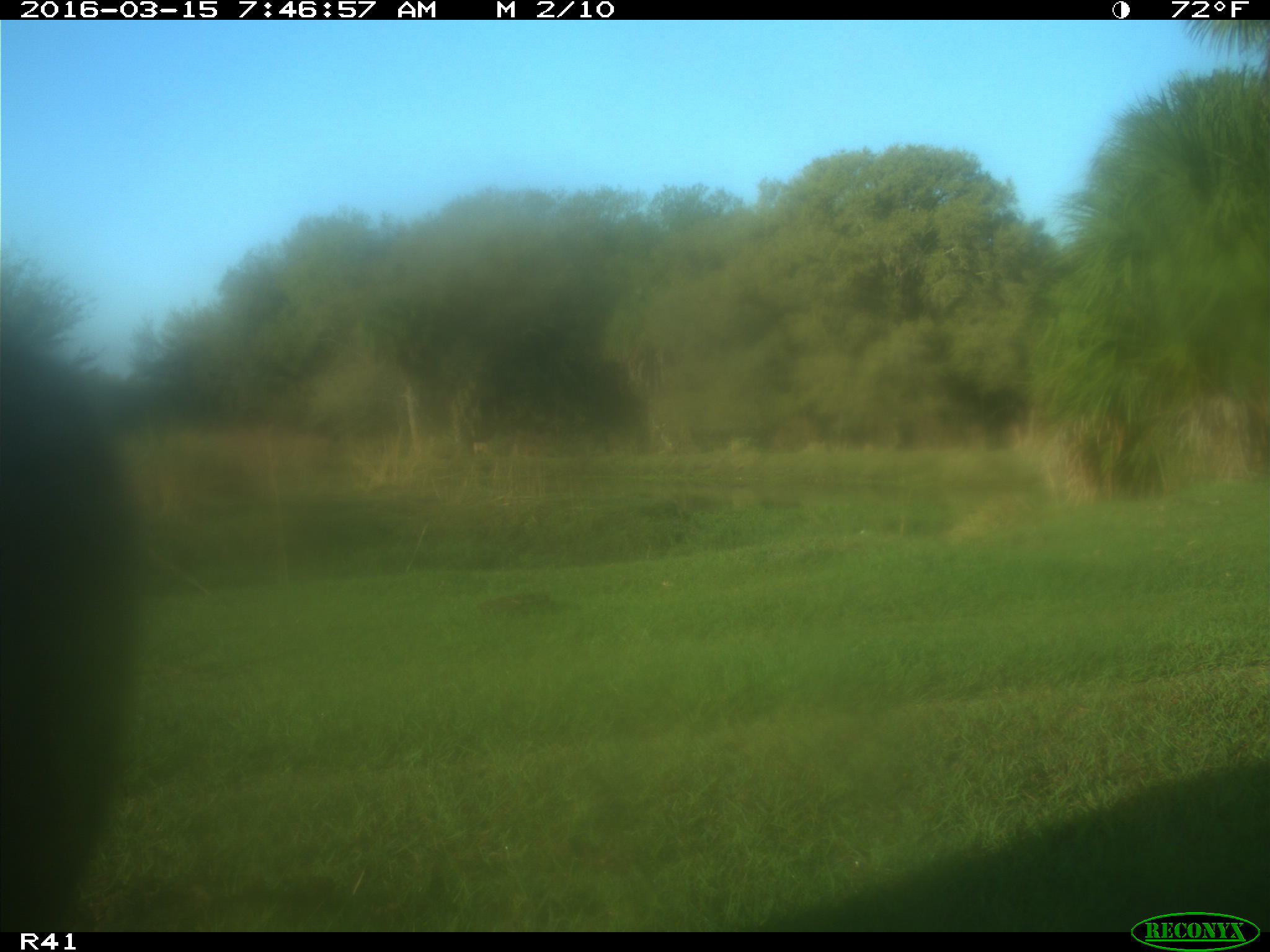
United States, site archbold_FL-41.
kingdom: Animalia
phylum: Chordata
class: Mammalia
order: Artiodactyla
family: Bovidae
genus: Bos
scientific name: Bos taurus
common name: domestic cow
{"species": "Bos taurus (domestic cow)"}